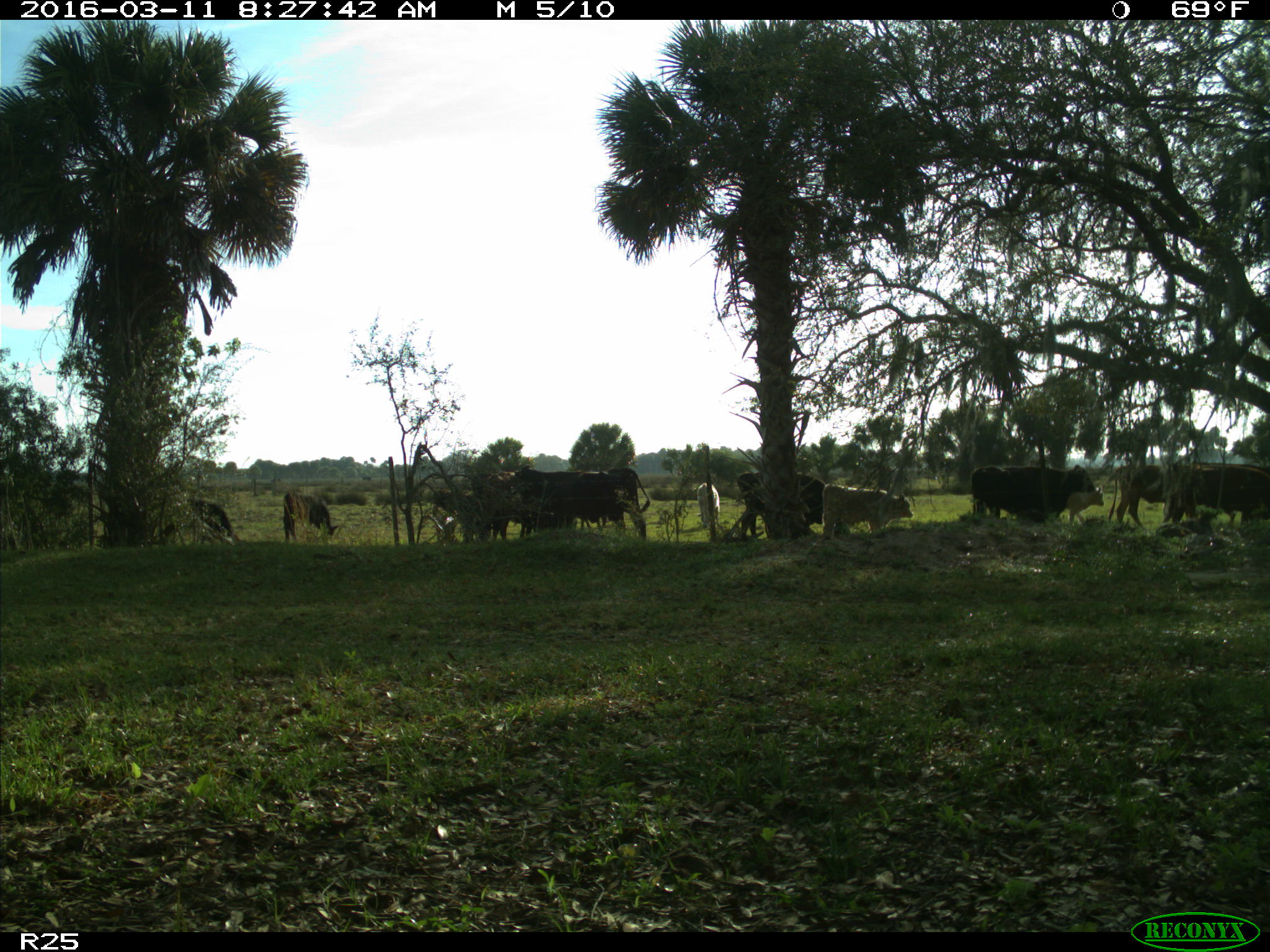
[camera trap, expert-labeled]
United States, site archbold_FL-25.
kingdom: Animalia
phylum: Chordata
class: Mammalia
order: Artiodactyla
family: Bovidae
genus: Bos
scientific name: Bos taurus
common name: domestic cow